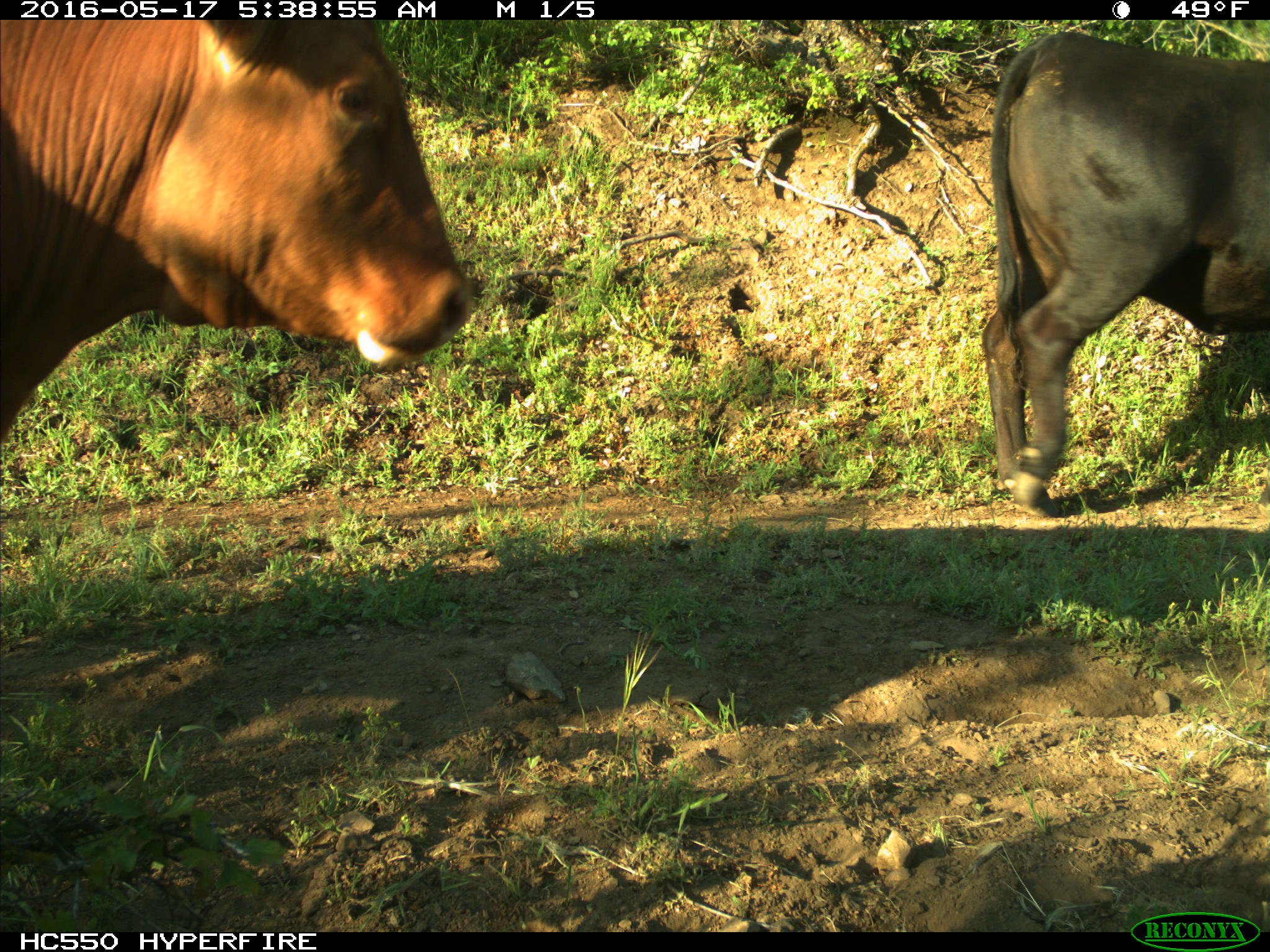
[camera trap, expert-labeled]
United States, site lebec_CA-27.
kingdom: Animalia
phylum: Chordata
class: Mammalia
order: Artiodactyla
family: Bovidae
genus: Bos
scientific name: Bos taurus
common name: domestic cow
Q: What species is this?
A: Bos taurus (domestic cow).